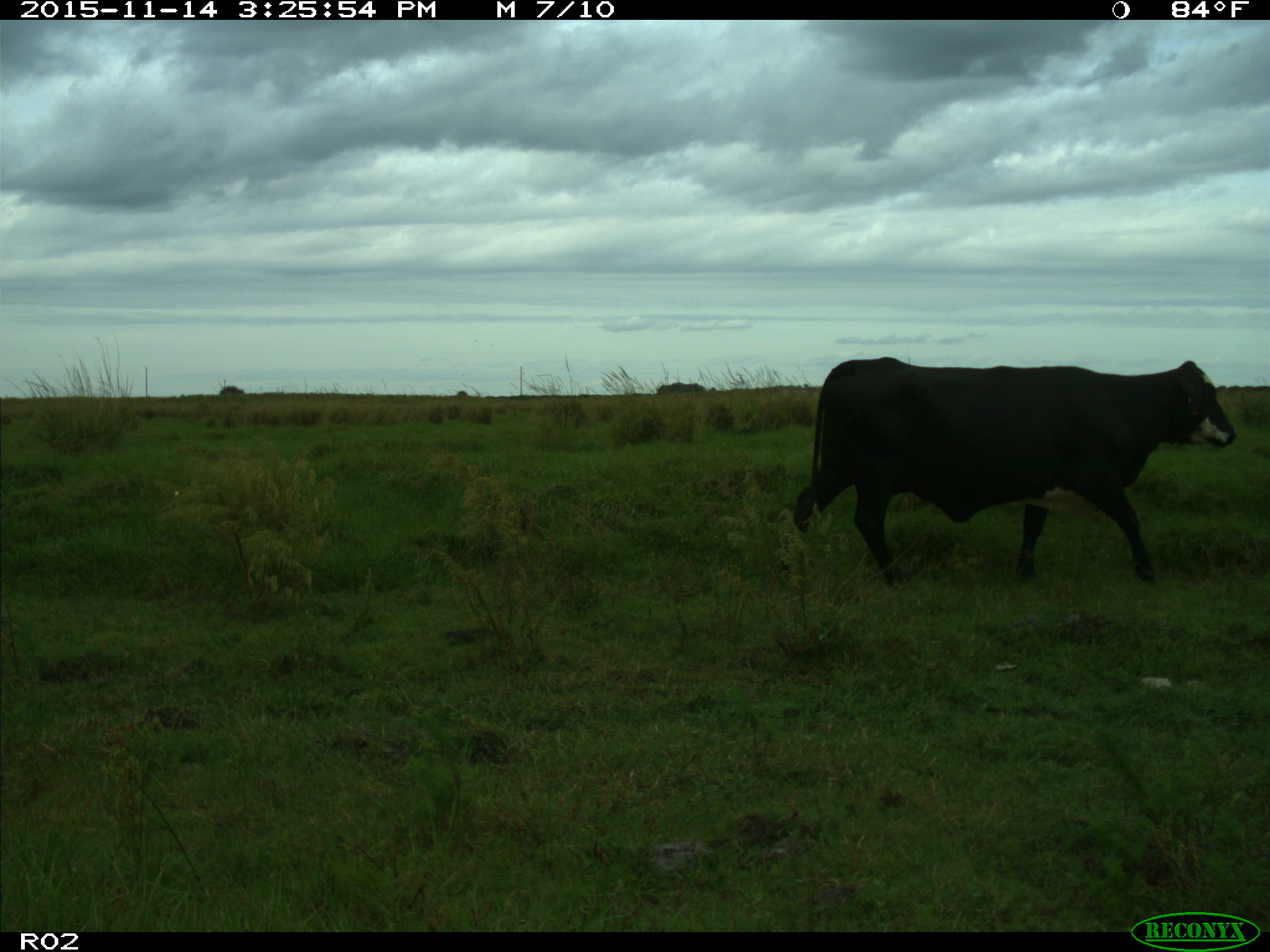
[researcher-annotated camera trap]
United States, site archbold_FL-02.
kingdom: Animalia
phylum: Chordata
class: Mammalia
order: Artiodactyla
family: Bovidae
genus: Bos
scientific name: Bos taurus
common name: domestic cow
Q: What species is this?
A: Bos taurus (domestic cow).